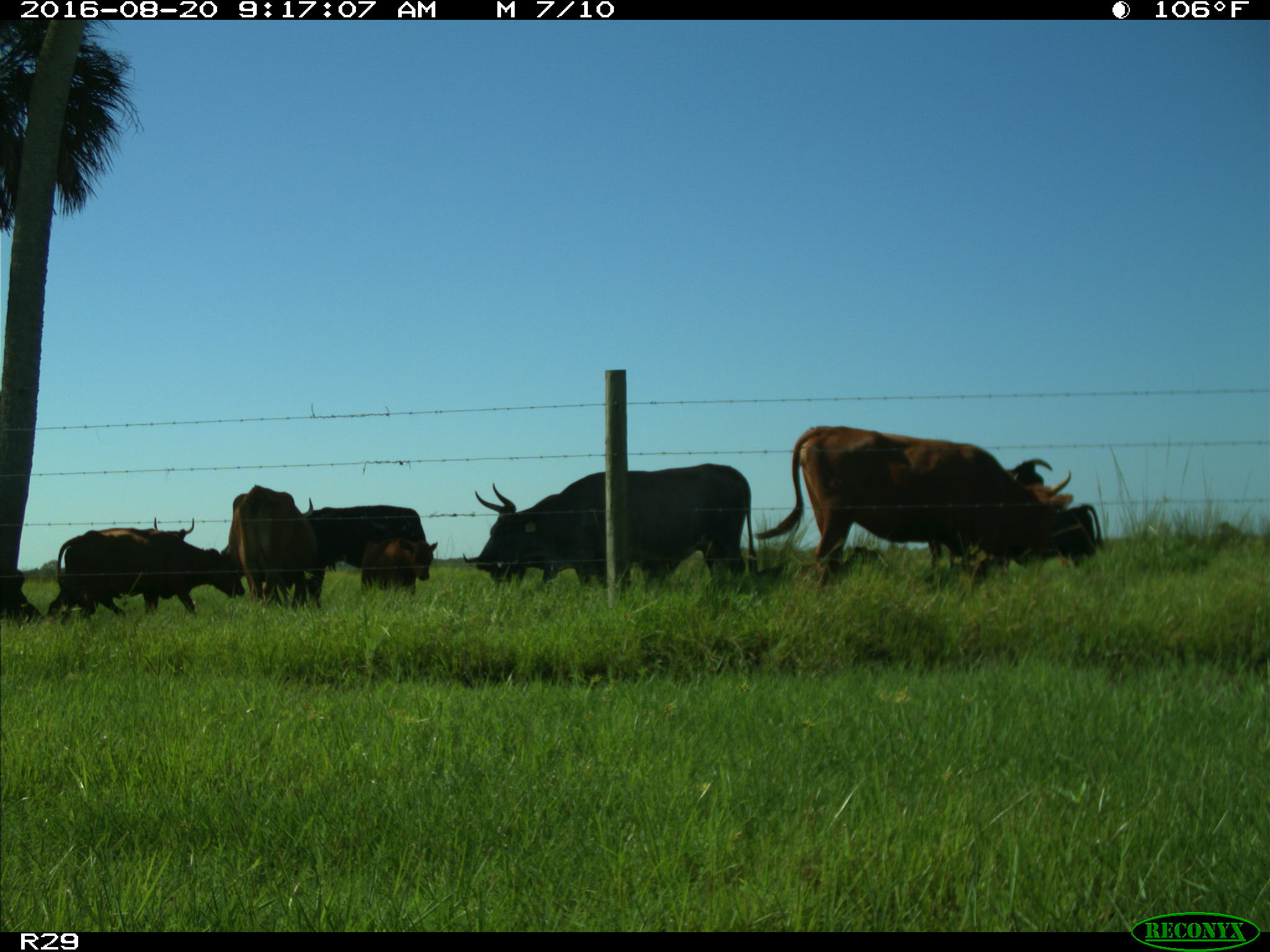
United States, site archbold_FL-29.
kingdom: Animalia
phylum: Chordata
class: Mammalia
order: Artiodactyla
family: Bovidae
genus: Bos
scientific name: Bos taurus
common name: domestic cow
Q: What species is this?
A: Bos taurus (domestic cow).